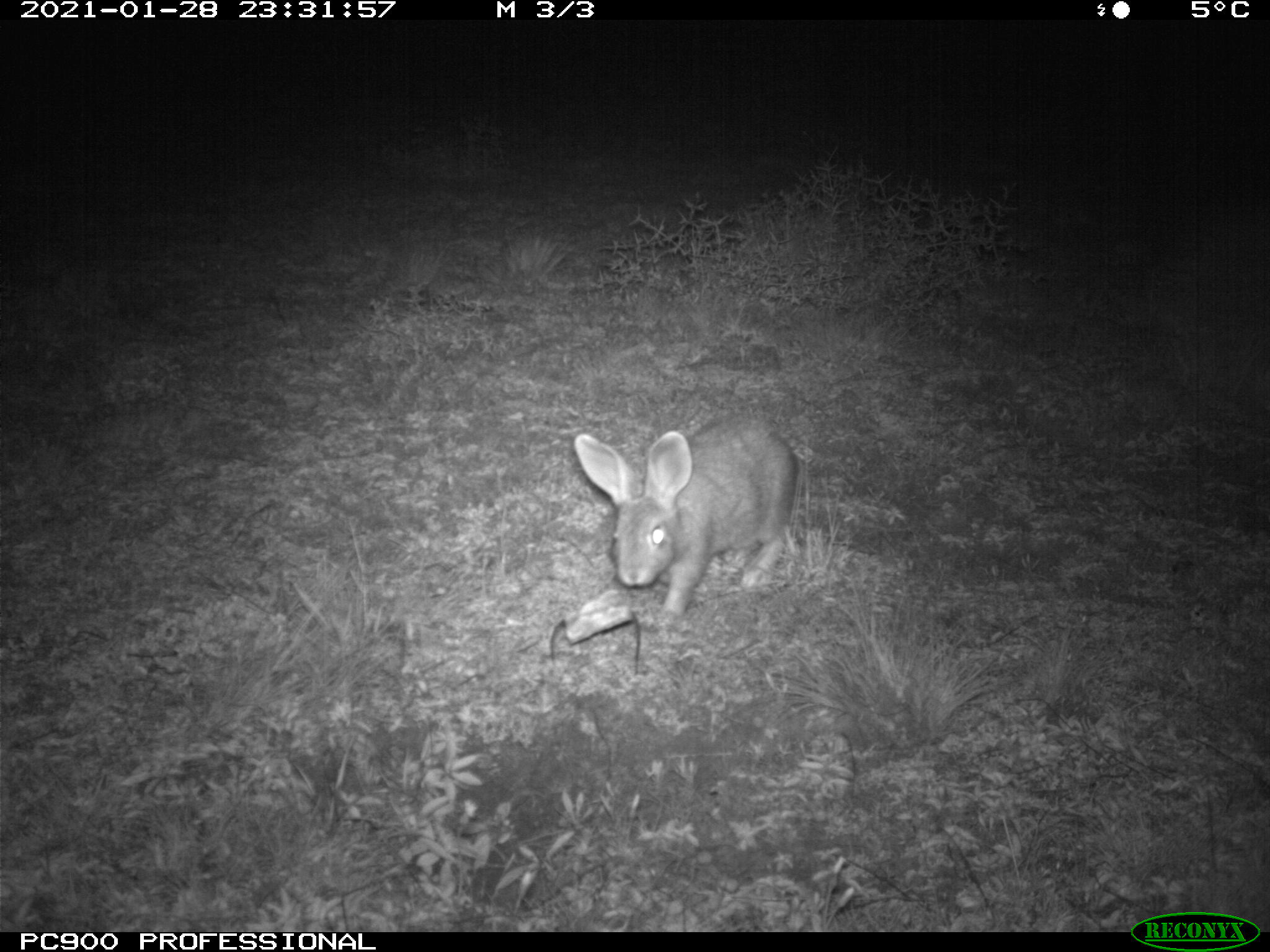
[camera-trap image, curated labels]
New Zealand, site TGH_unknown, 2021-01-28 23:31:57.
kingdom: Animalia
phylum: Chordata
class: Mammalia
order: Lagomorpha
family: Leporidae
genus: Oryctolagus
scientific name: Oryctolagus cuniculus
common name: european rabbit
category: rabbit